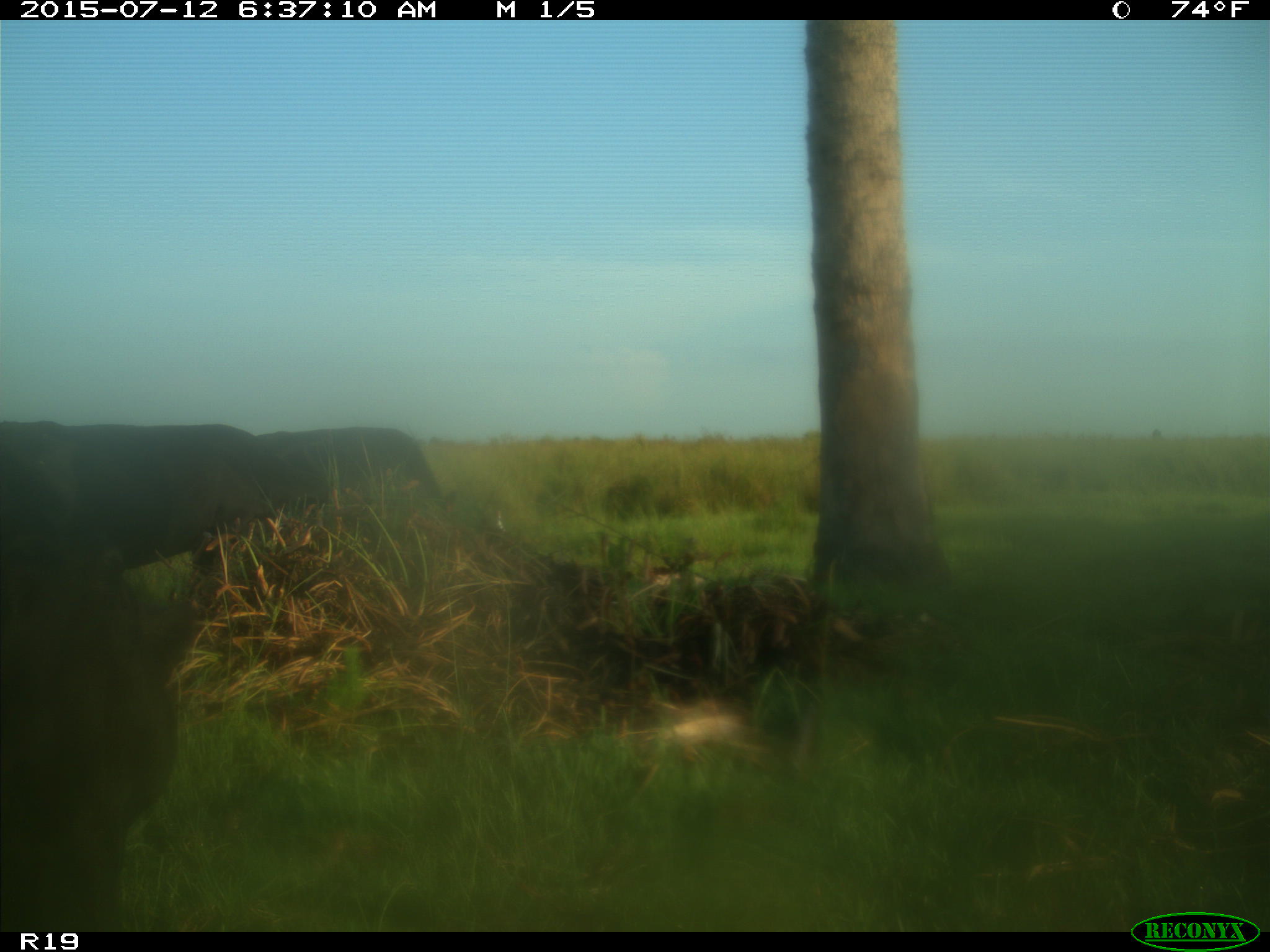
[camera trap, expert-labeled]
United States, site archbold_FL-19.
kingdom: Animalia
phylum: Chordata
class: Mammalia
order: Artiodactyla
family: Bovidae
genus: Bos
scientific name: Bos taurus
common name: domestic cow